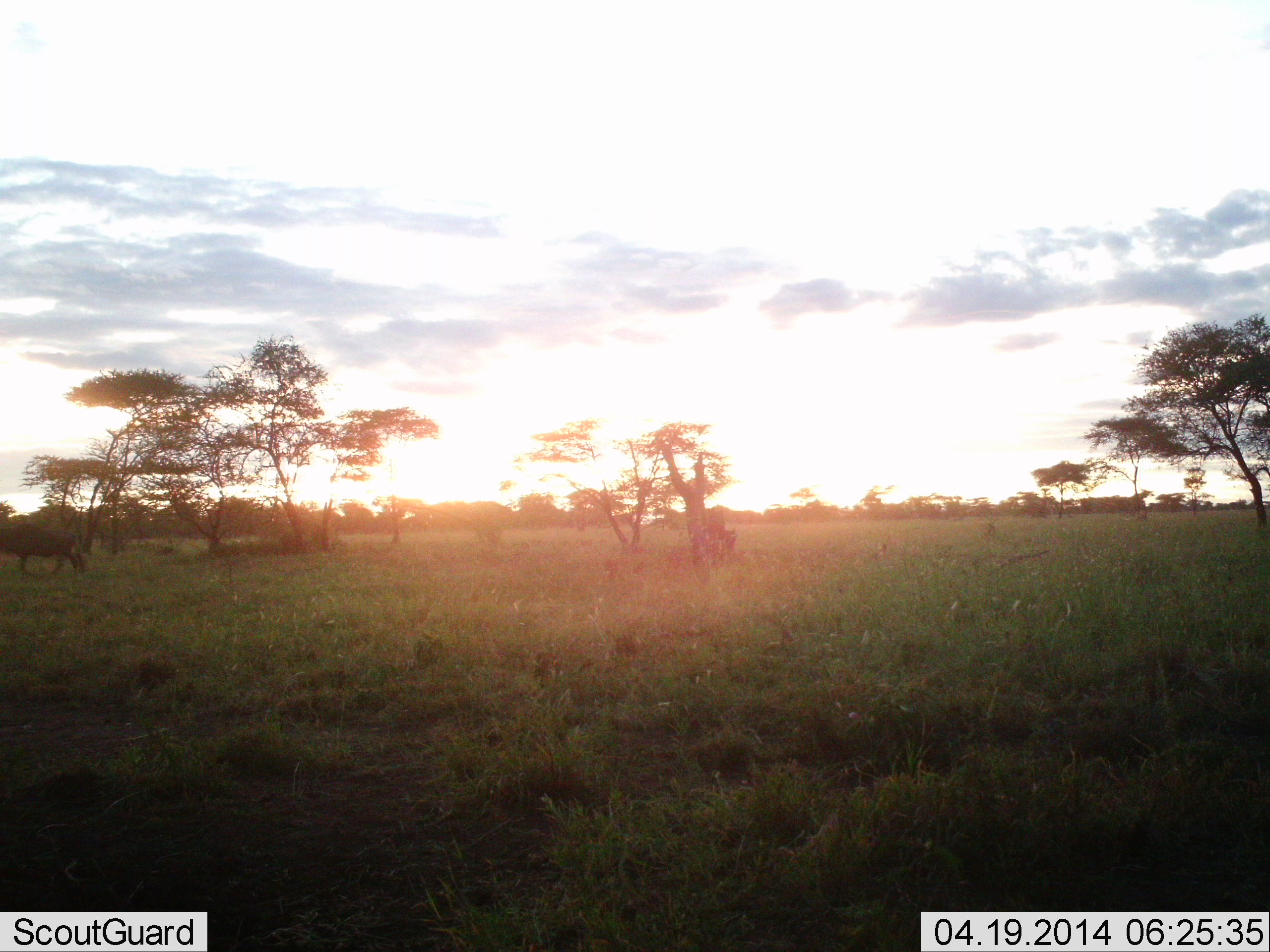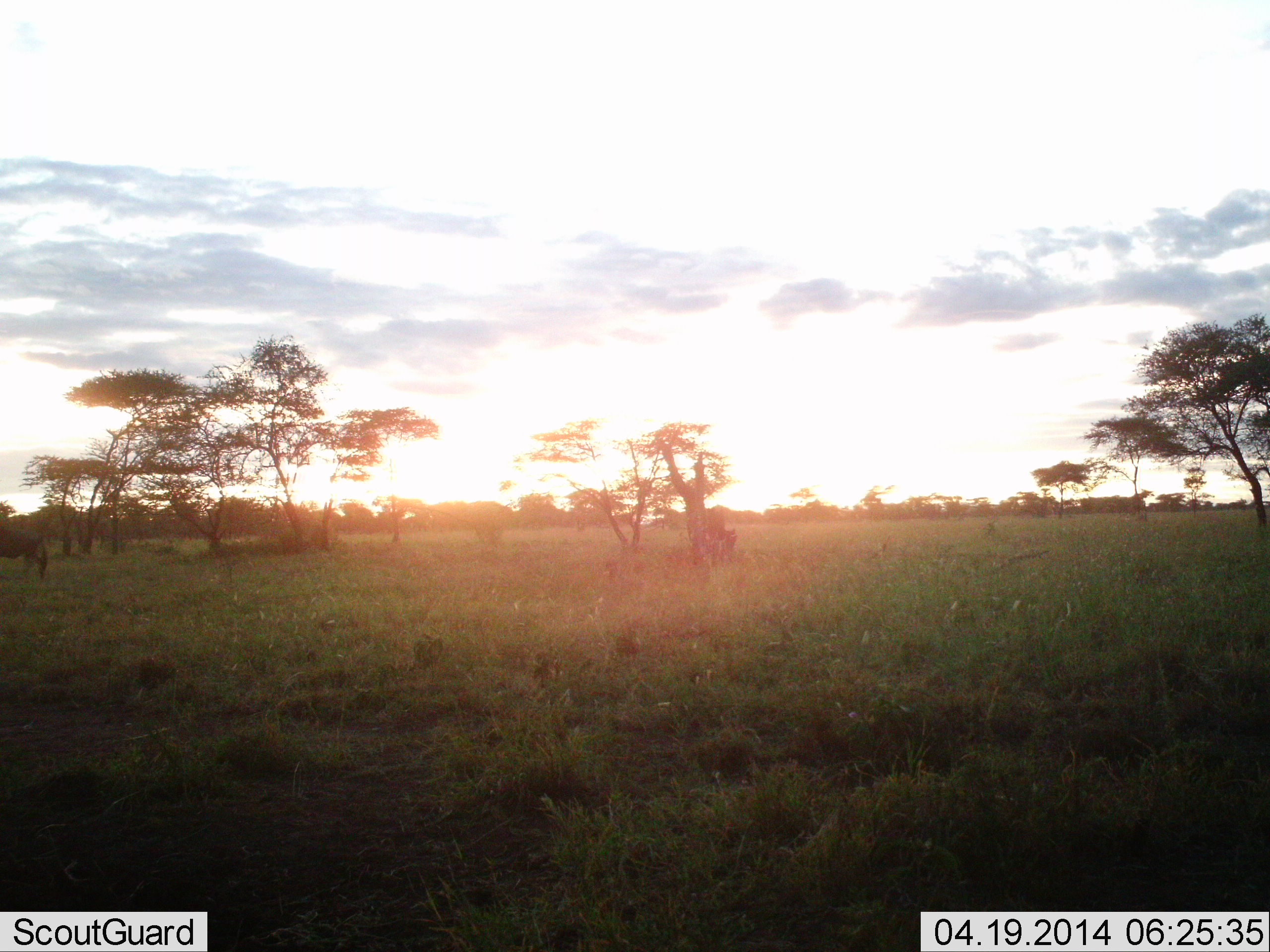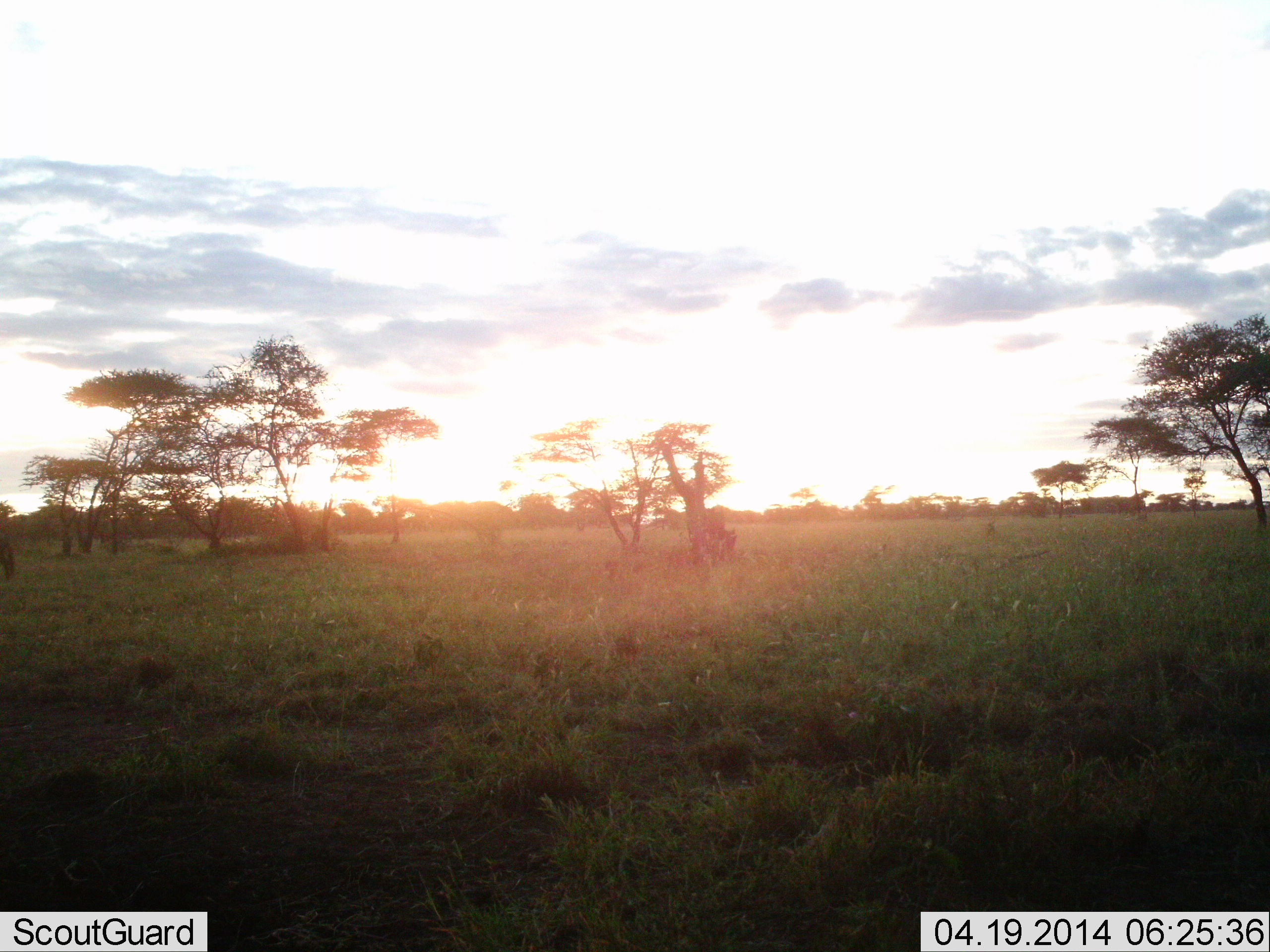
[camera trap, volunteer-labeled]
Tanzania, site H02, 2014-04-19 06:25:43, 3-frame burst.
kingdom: Animalia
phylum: Chordata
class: Mammalia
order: Artiodactyla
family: Bovidae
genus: Connochaetes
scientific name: Connochaetes taurinus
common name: blue wildebeest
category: wildebeest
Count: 1.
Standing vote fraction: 20%.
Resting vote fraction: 0%.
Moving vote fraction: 90%.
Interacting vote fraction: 0%.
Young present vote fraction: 0%.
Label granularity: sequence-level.